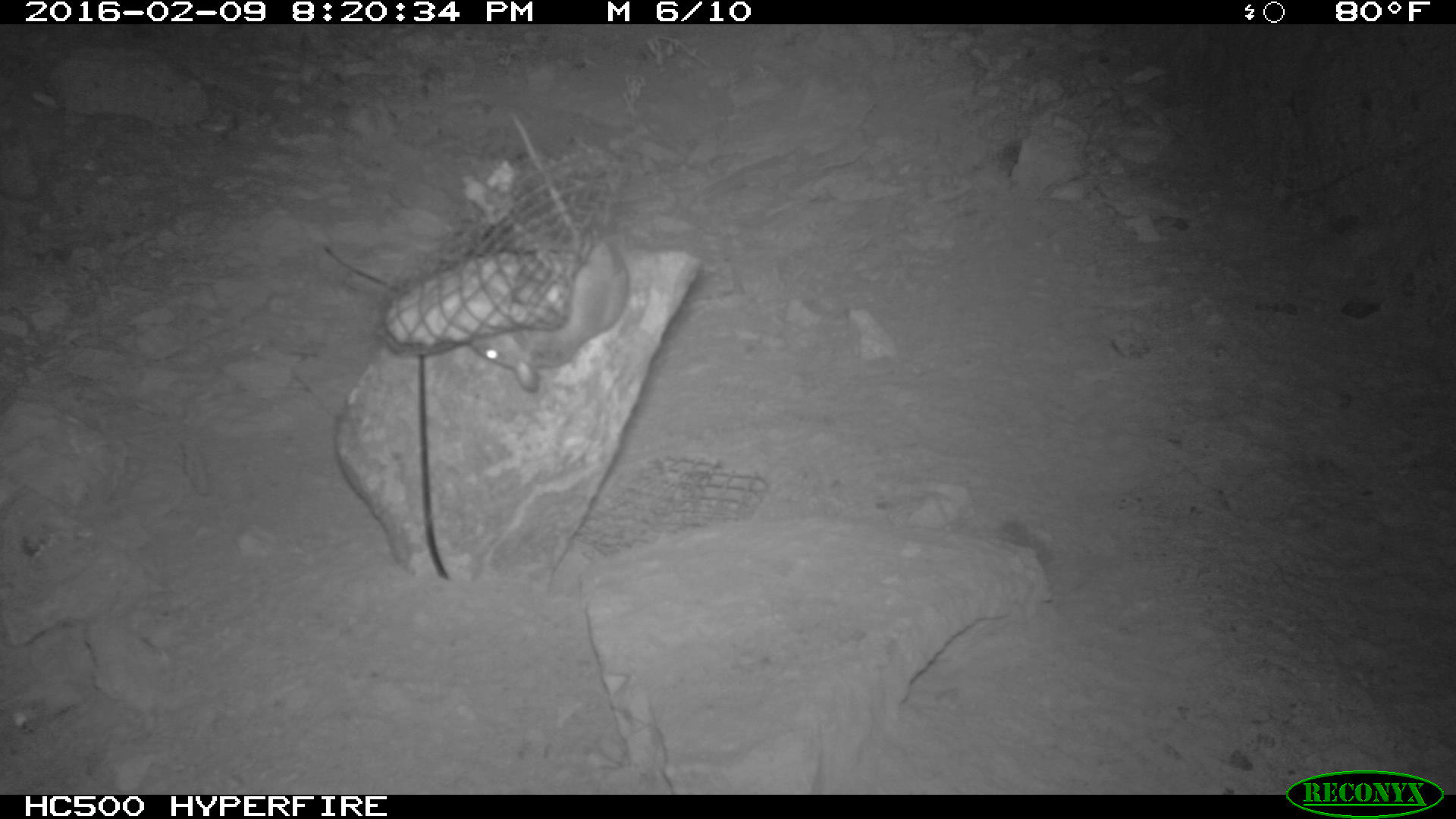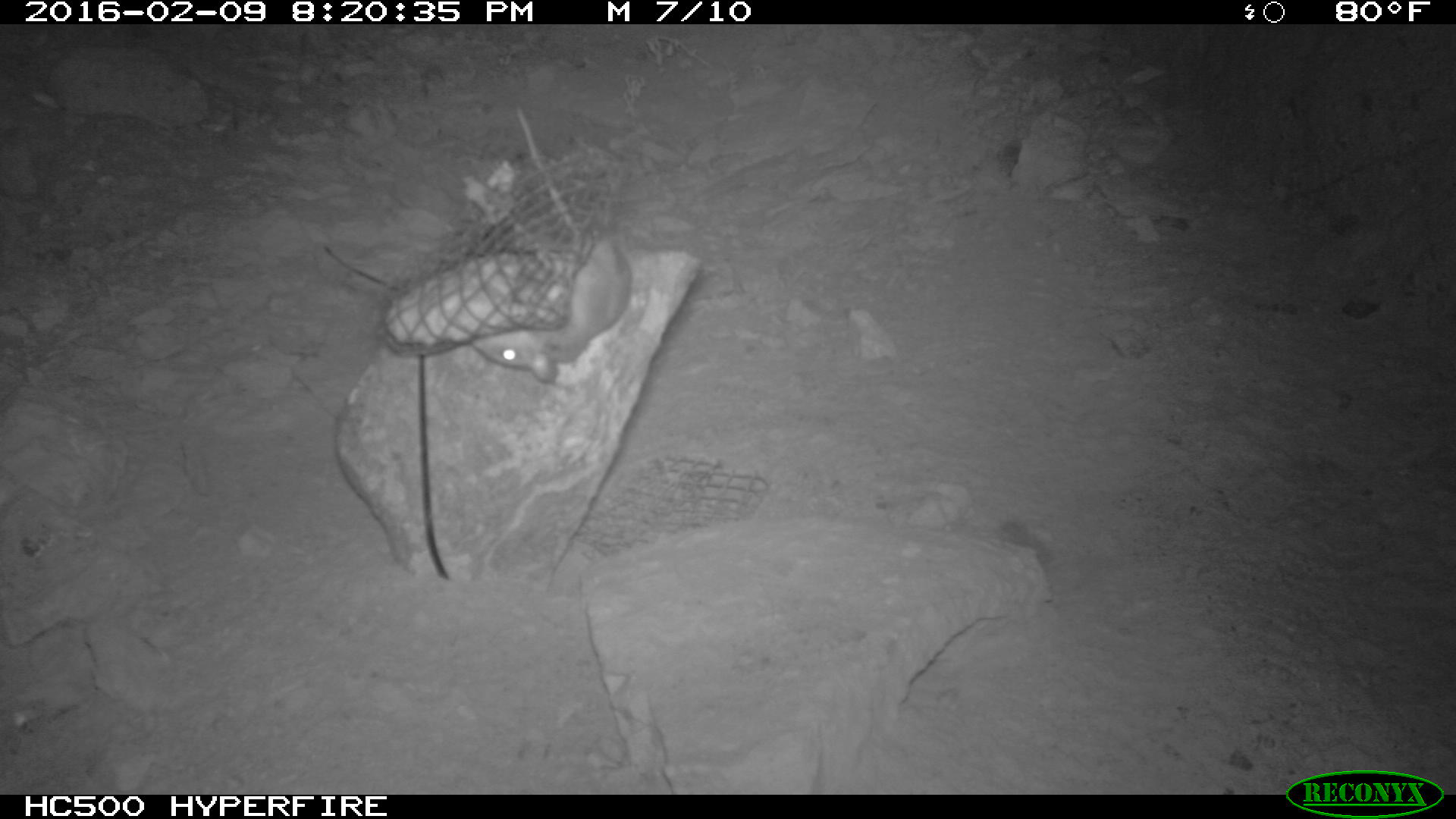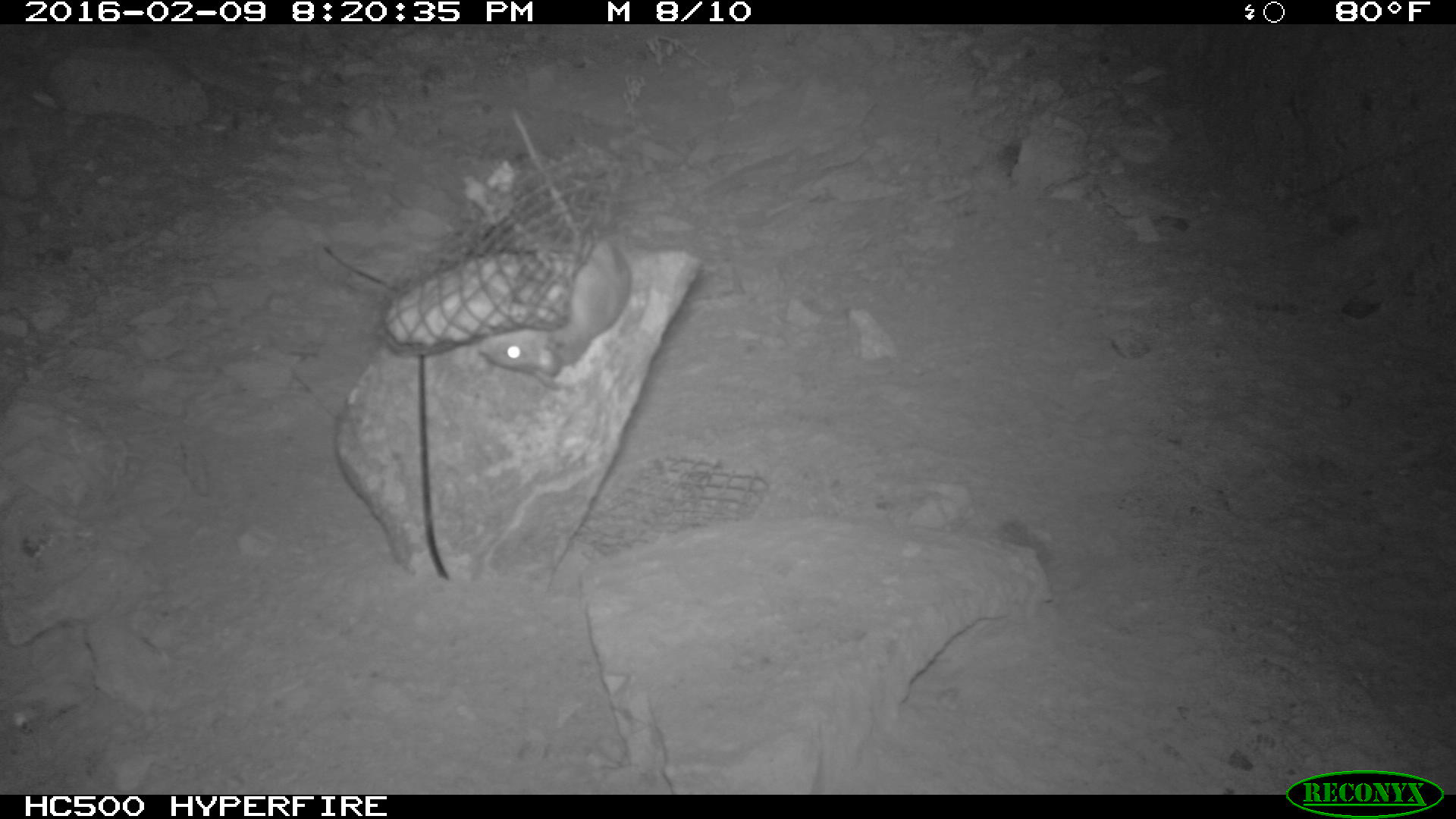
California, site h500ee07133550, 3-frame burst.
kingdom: Animalia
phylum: Chordata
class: Mammalia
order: Rodentia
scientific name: Rodentia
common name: rodent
Rodent (Rodentia).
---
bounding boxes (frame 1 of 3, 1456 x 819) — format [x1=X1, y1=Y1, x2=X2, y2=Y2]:
rodent: [x1=467, y1=113, x2=629, y2=389]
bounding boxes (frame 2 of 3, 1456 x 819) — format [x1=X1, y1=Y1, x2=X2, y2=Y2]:
rodent: [x1=466, y1=232, x2=632, y2=380]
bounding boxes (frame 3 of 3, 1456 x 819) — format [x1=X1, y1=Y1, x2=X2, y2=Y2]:
rodent: [x1=478, y1=109, x2=630, y2=391]